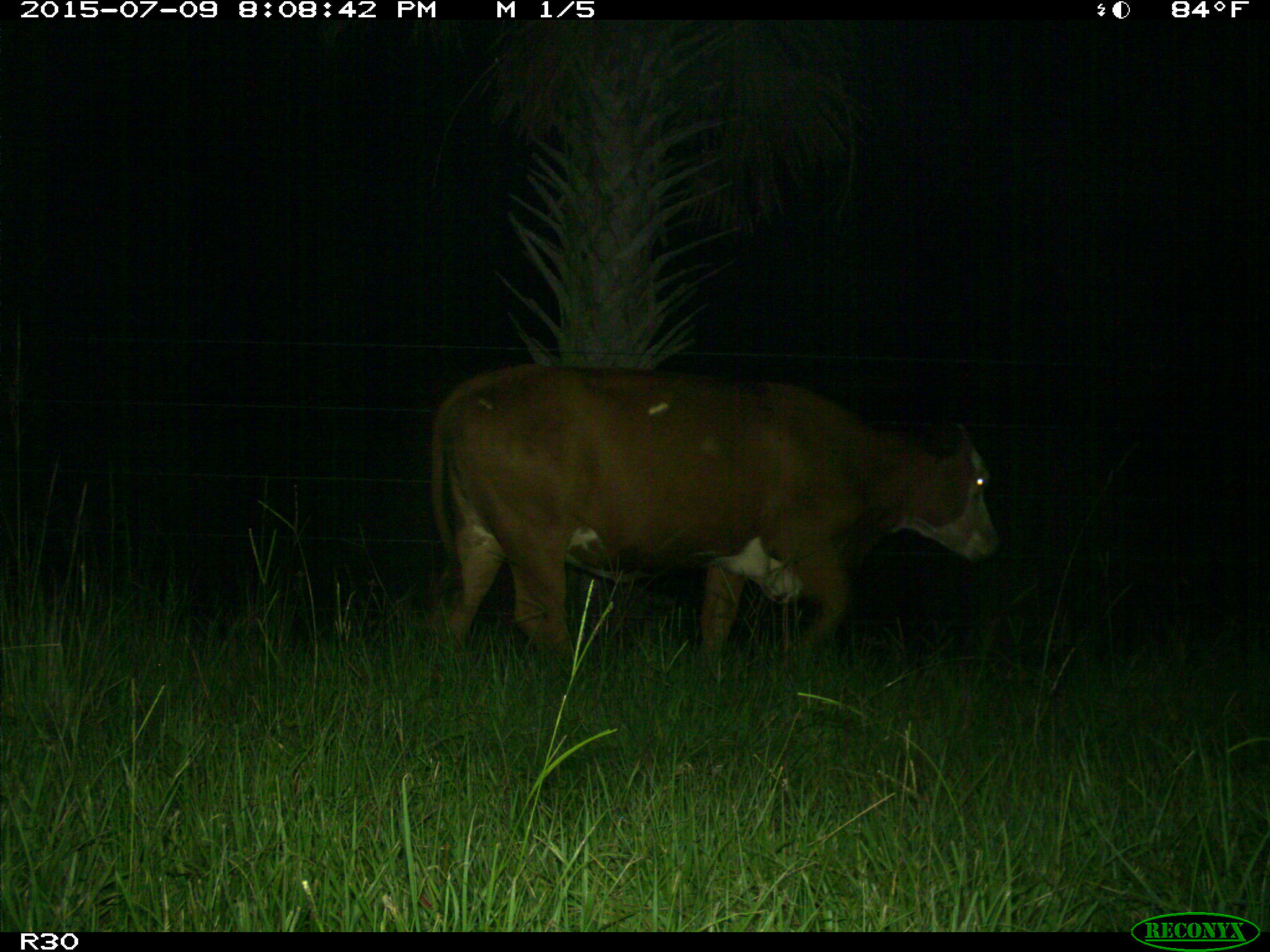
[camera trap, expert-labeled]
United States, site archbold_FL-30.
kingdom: Animalia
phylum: Chordata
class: Mammalia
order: Artiodactyla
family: Bovidae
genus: Bos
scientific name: Bos taurus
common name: domestic cow